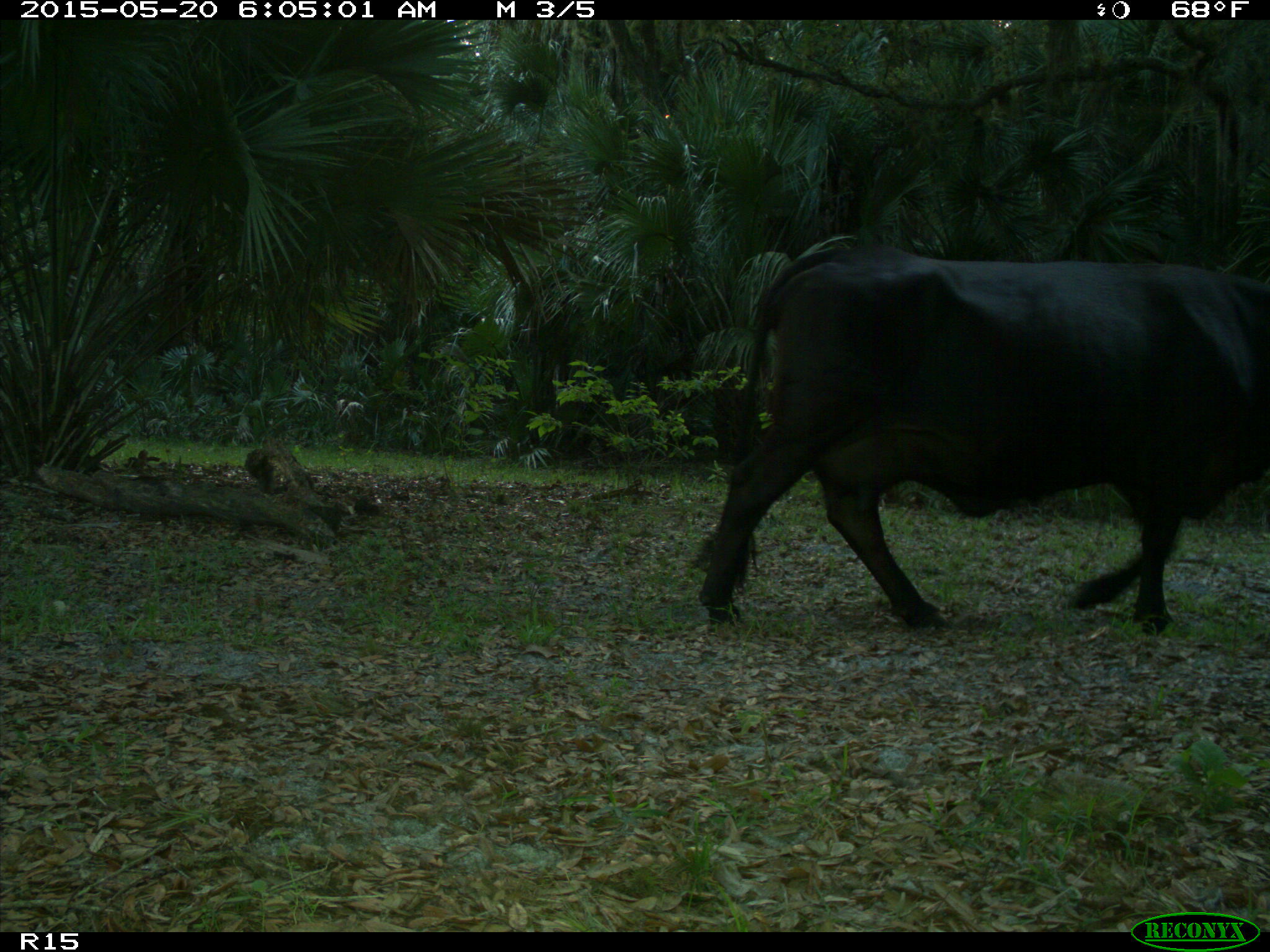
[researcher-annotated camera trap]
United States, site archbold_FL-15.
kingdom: Animalia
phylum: Chordata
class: Mammalia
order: Artiodactyla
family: Bovidae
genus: Bos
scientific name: Bos taurus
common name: domestic cow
Bos taurus (domestic cow).